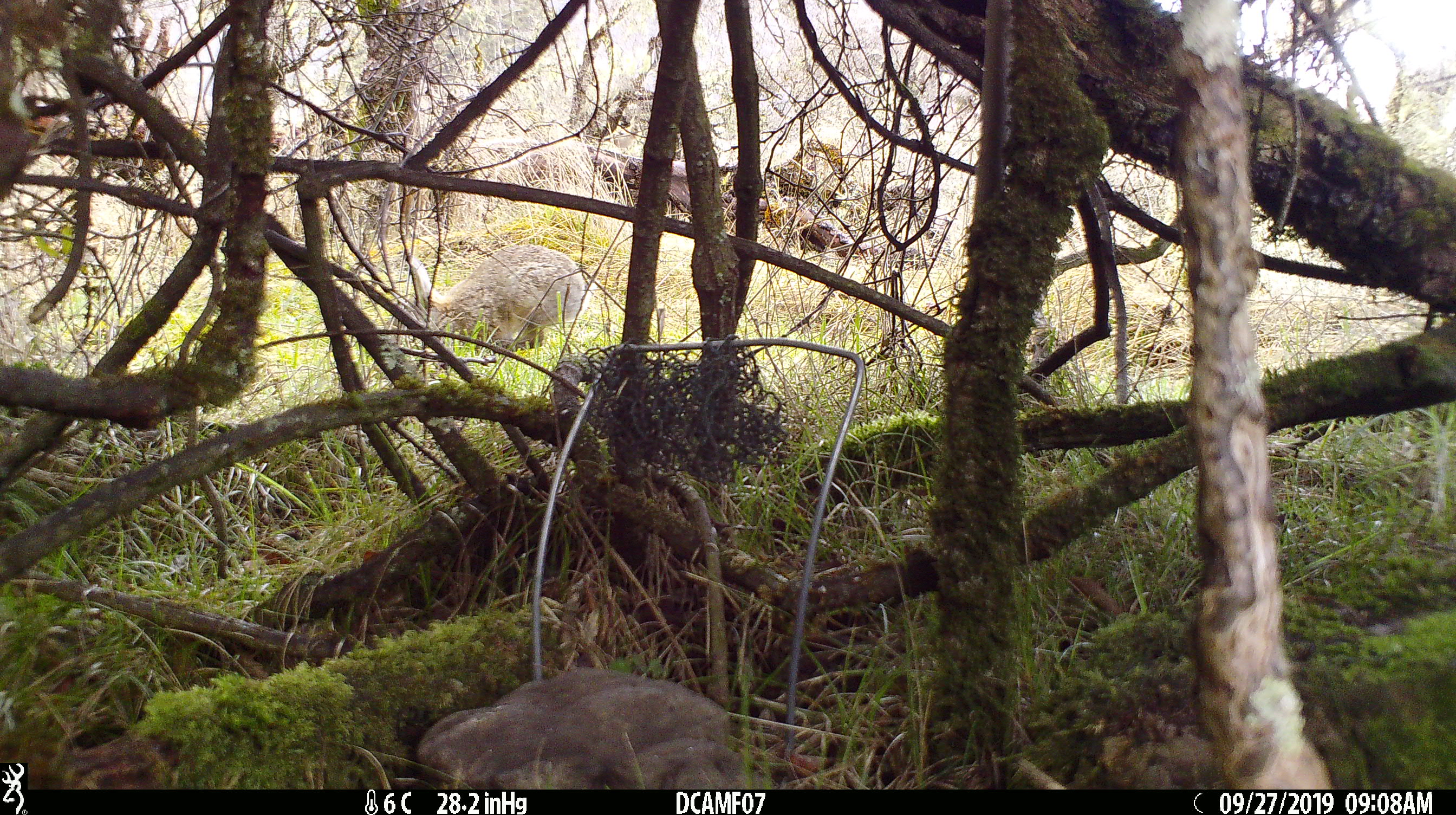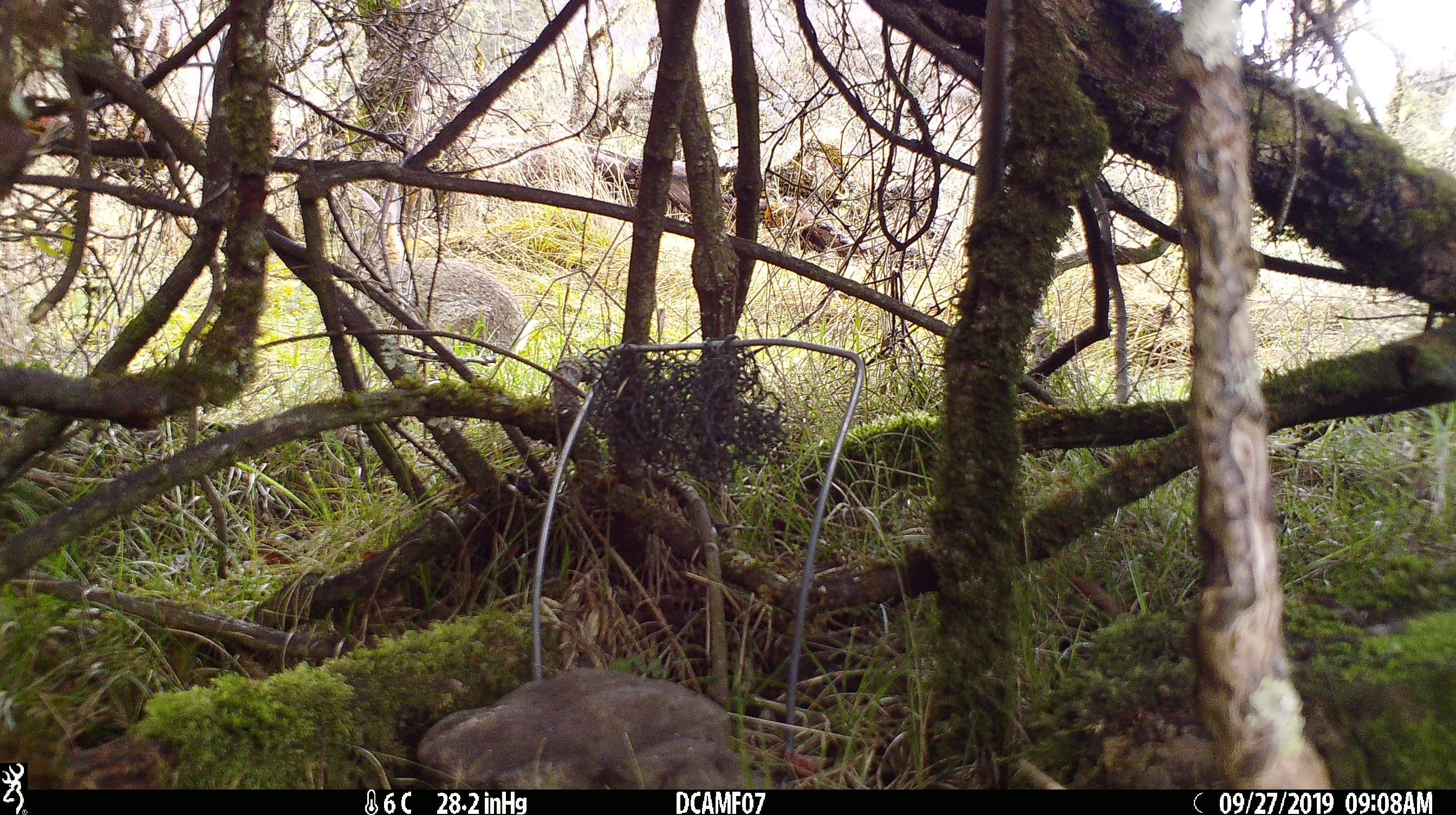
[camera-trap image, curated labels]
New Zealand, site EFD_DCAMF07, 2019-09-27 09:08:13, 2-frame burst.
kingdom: Animalia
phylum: Chordata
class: Mammalia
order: Lagomorpha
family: Leporidae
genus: Oryctolagus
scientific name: Oryctolagus cuniculus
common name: european rabbit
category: rabbit